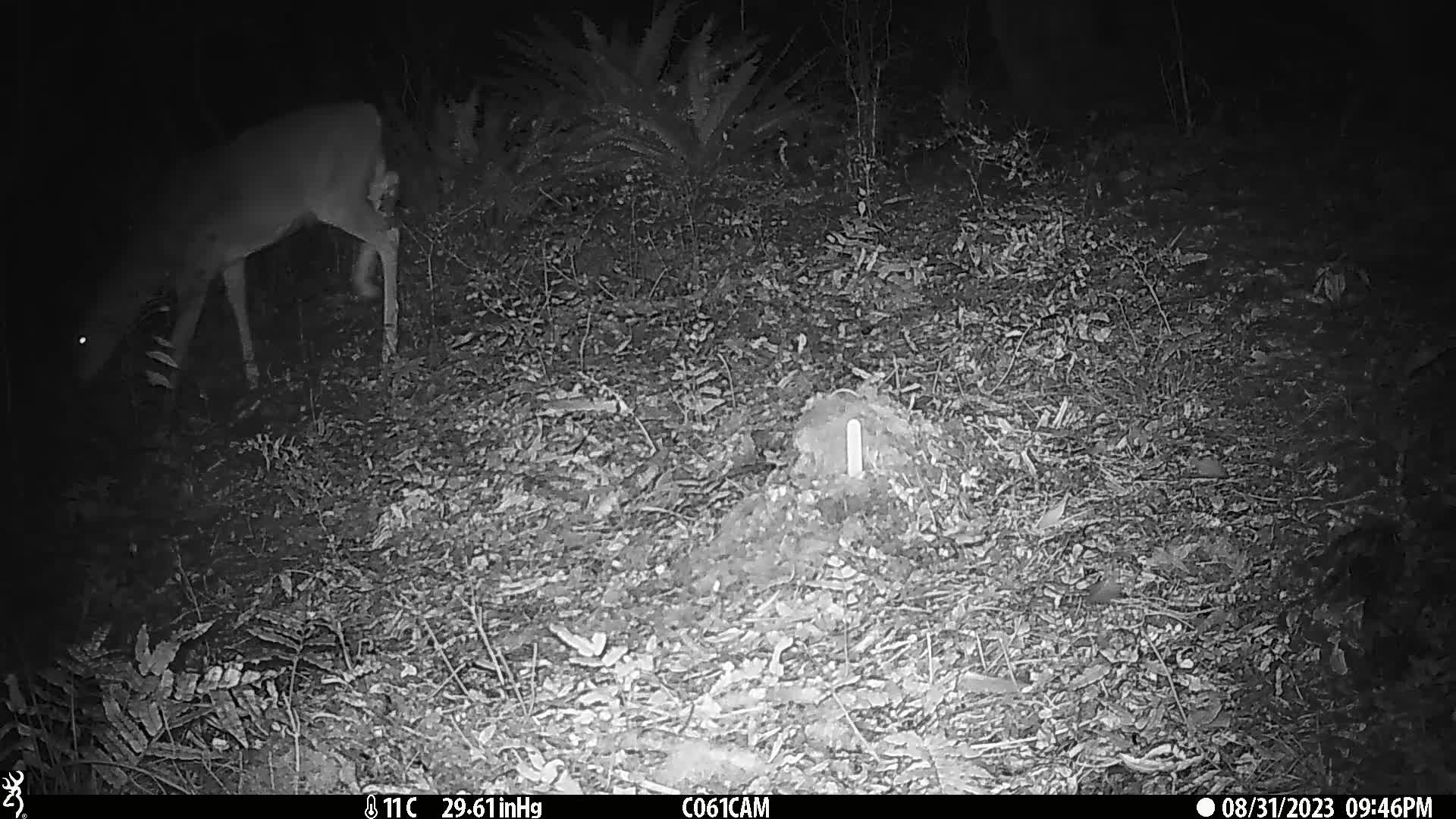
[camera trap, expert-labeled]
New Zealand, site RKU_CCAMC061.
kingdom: Animalia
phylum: Chordata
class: Mammalia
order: Artiodactyla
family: Cervidae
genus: Odocoileus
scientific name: Odocoileus virginianus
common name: white-tailed deer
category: white tailed deer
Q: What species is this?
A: White tailed deer (white-tailed deer) (Odocoileus virginianus).